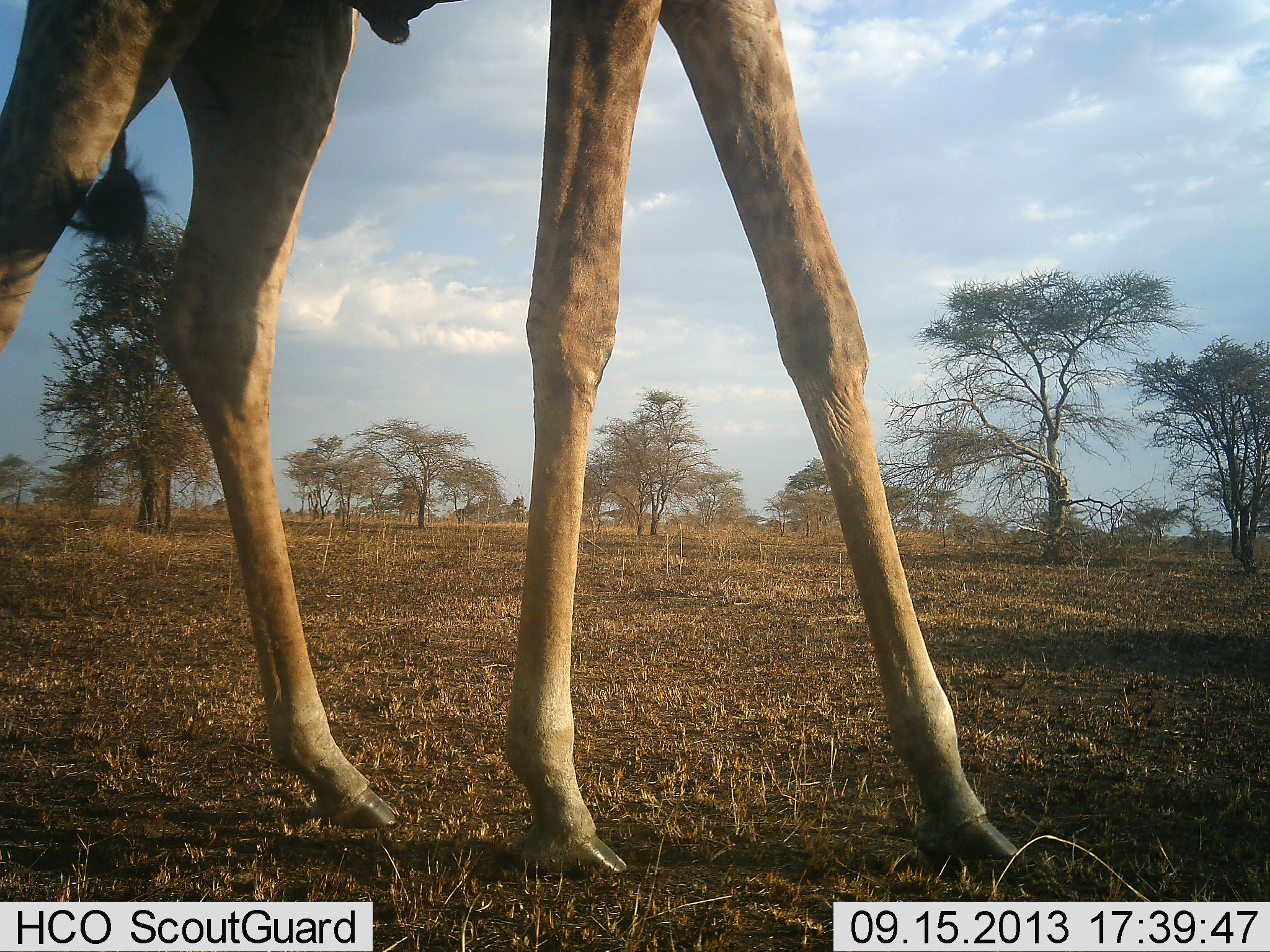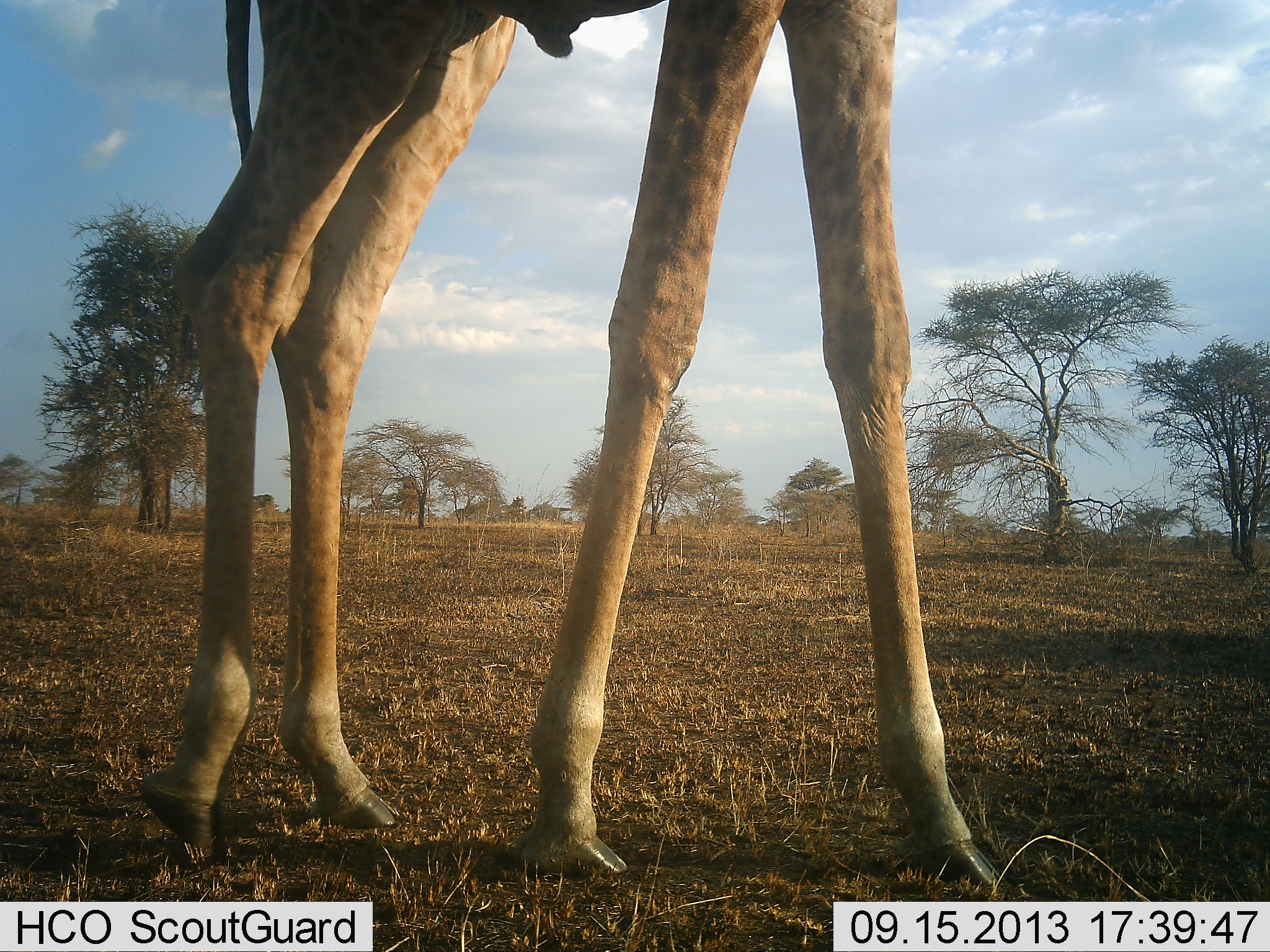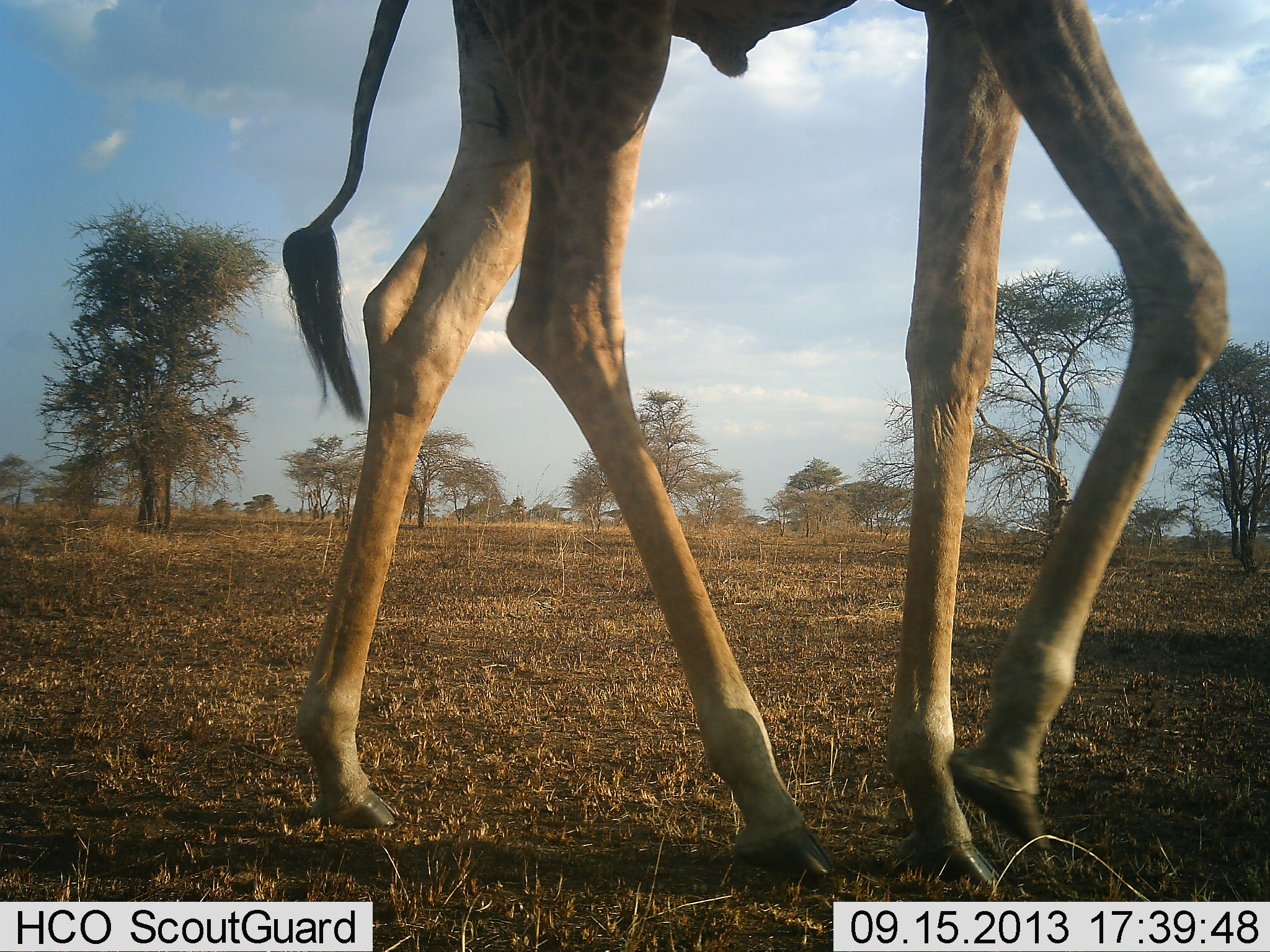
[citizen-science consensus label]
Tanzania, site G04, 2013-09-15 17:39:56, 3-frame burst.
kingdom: Animalia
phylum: Chordata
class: Mammalia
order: Artiodactyla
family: Giraffidae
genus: Giraffa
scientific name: Giraffa camelopardalis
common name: giraffe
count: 1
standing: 6%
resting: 6%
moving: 94%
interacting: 6%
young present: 0%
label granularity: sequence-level